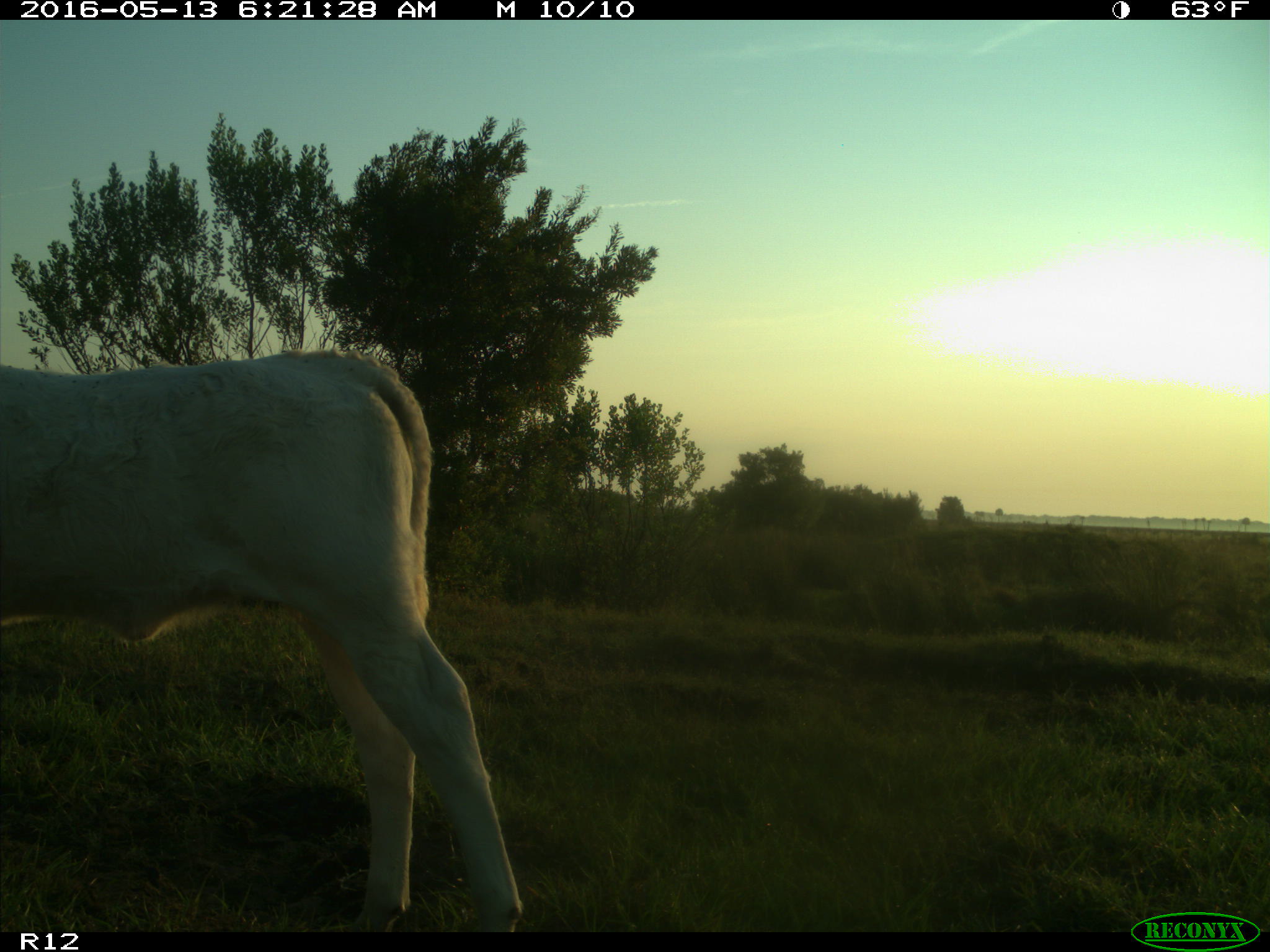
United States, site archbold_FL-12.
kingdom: Animalia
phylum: Chordata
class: Mammalia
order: Artiodactyla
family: Bovidae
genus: Bos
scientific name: Bos taurus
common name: domestic cow